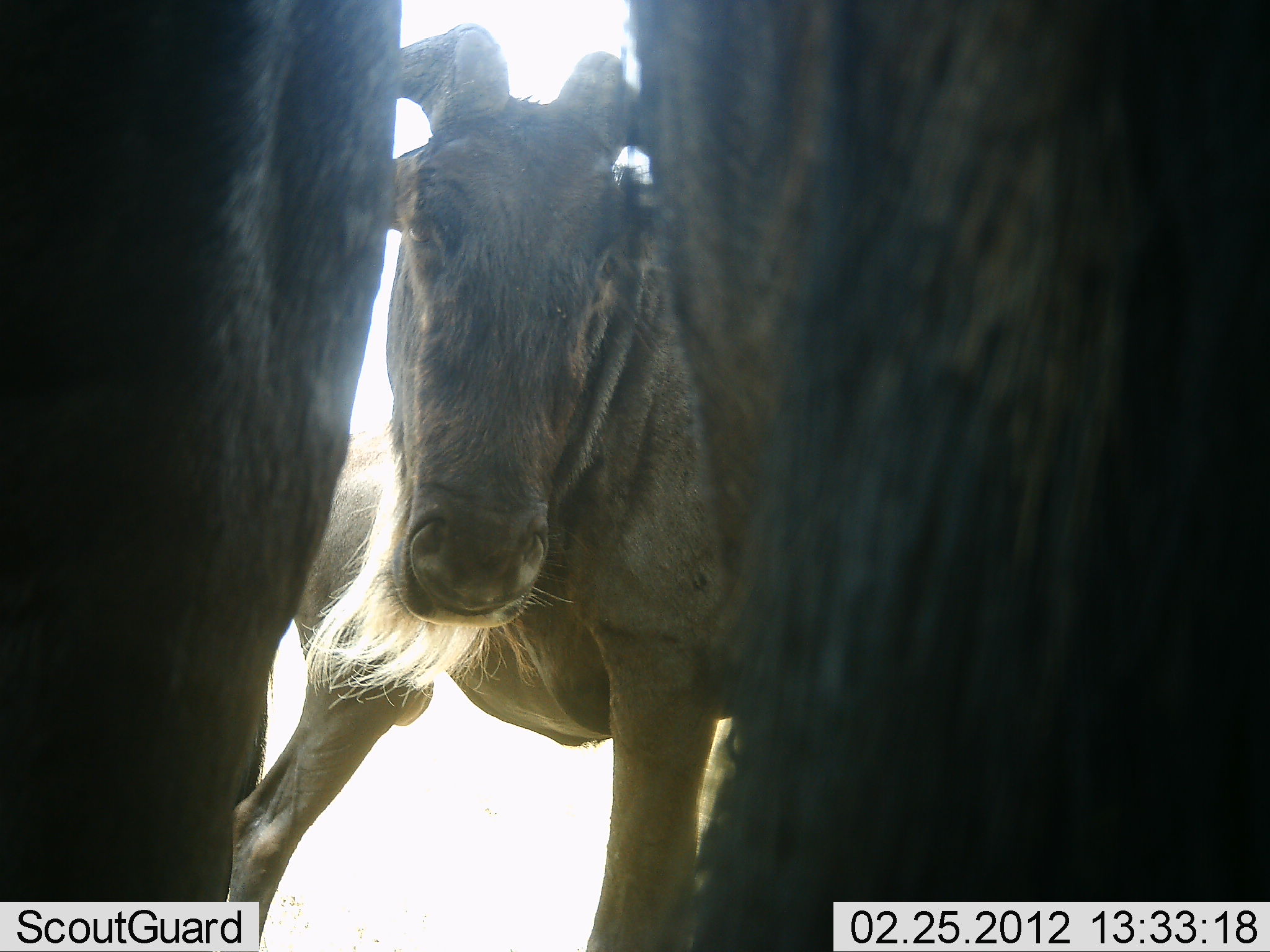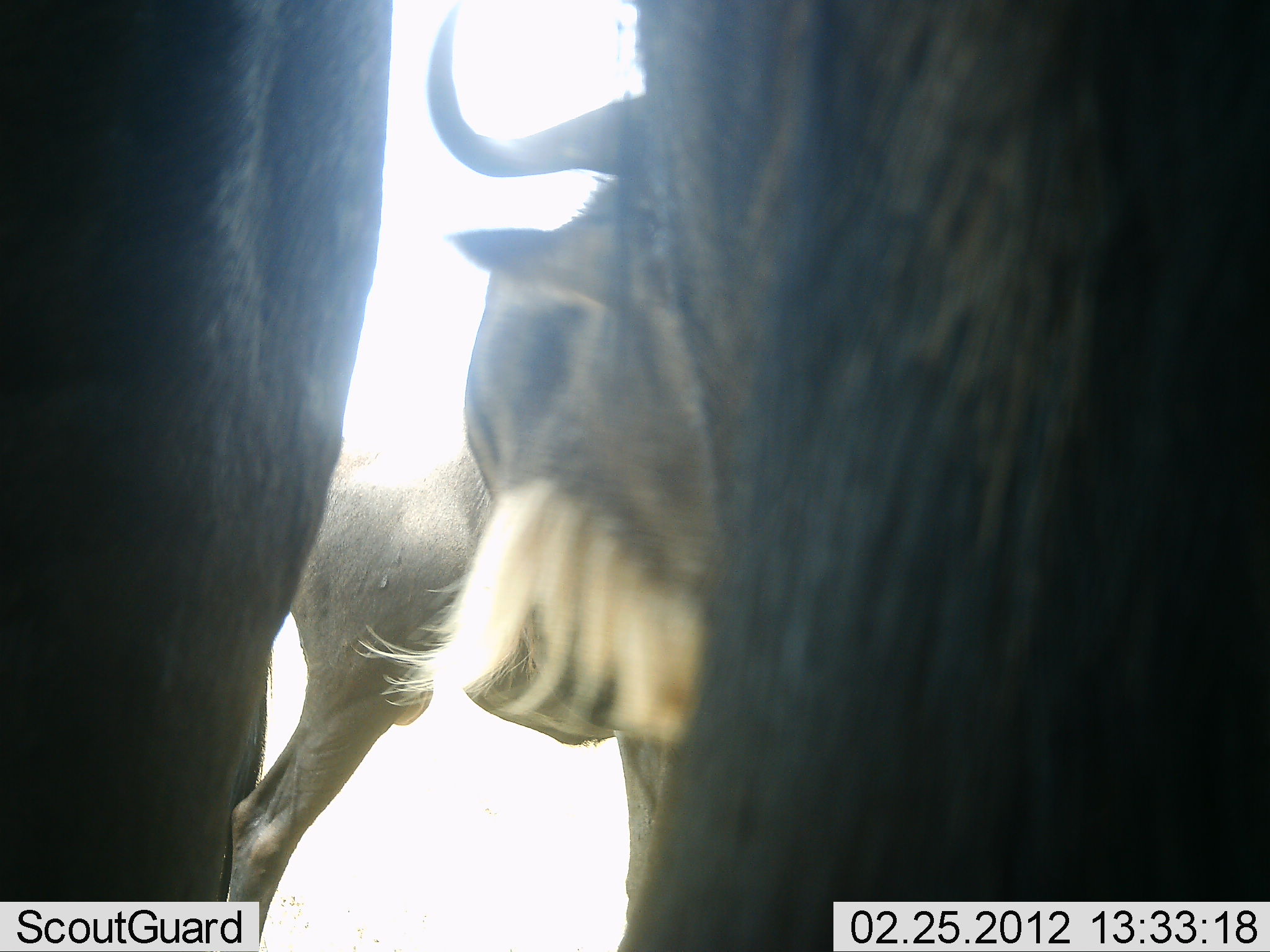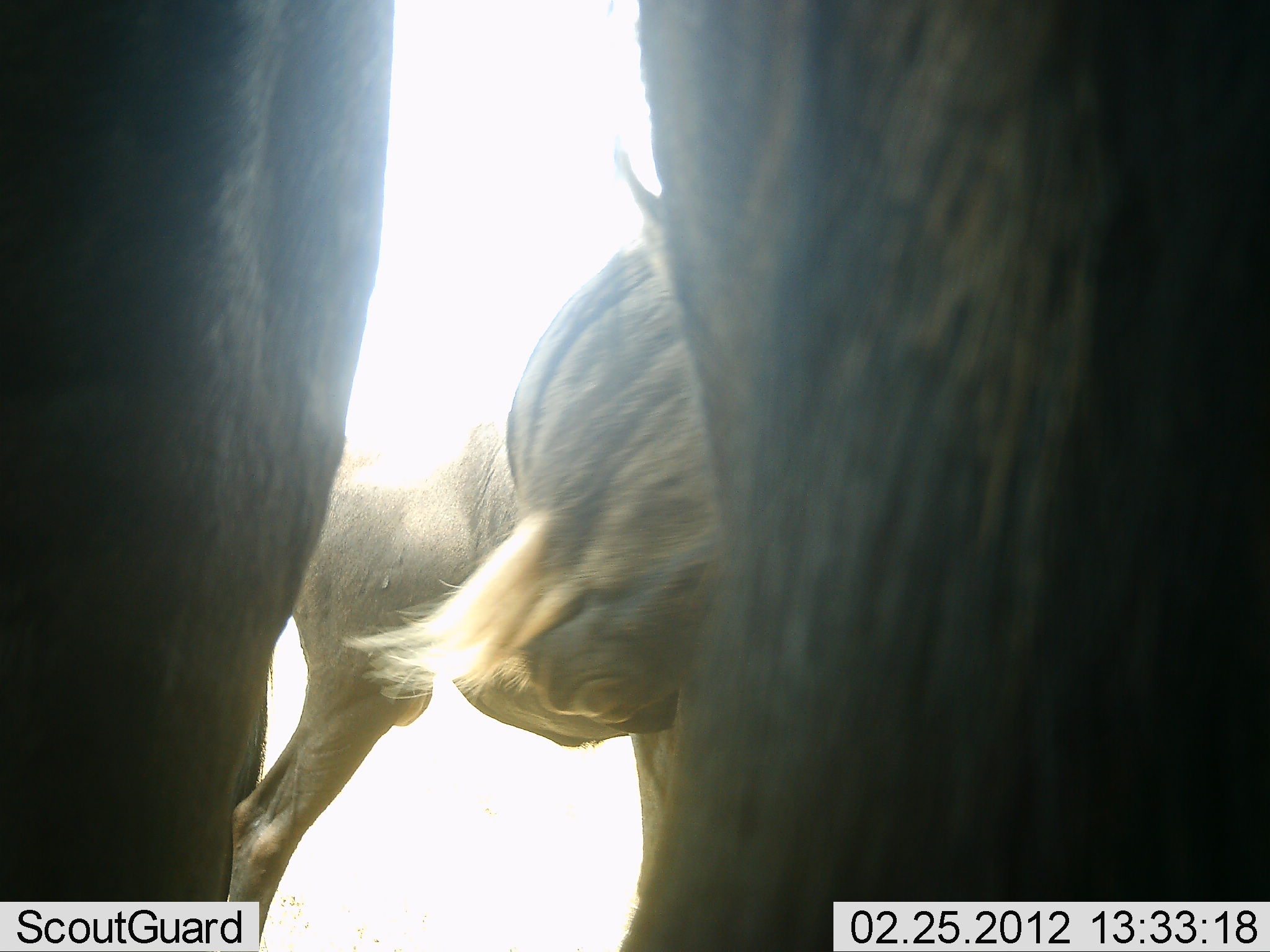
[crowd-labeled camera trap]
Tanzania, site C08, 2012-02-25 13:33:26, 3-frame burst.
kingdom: Animalia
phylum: Chordata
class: Mammalia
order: Artiodactyla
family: Bovidae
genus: Connochaetes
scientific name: Connochaetes taurinus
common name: blue wildebeest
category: wildebeest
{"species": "wildebeest (blue wildebeest) (Connochaetes taurinus)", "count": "3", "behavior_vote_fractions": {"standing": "91%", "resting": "9%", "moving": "36%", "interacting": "18%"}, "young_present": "0%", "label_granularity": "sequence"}